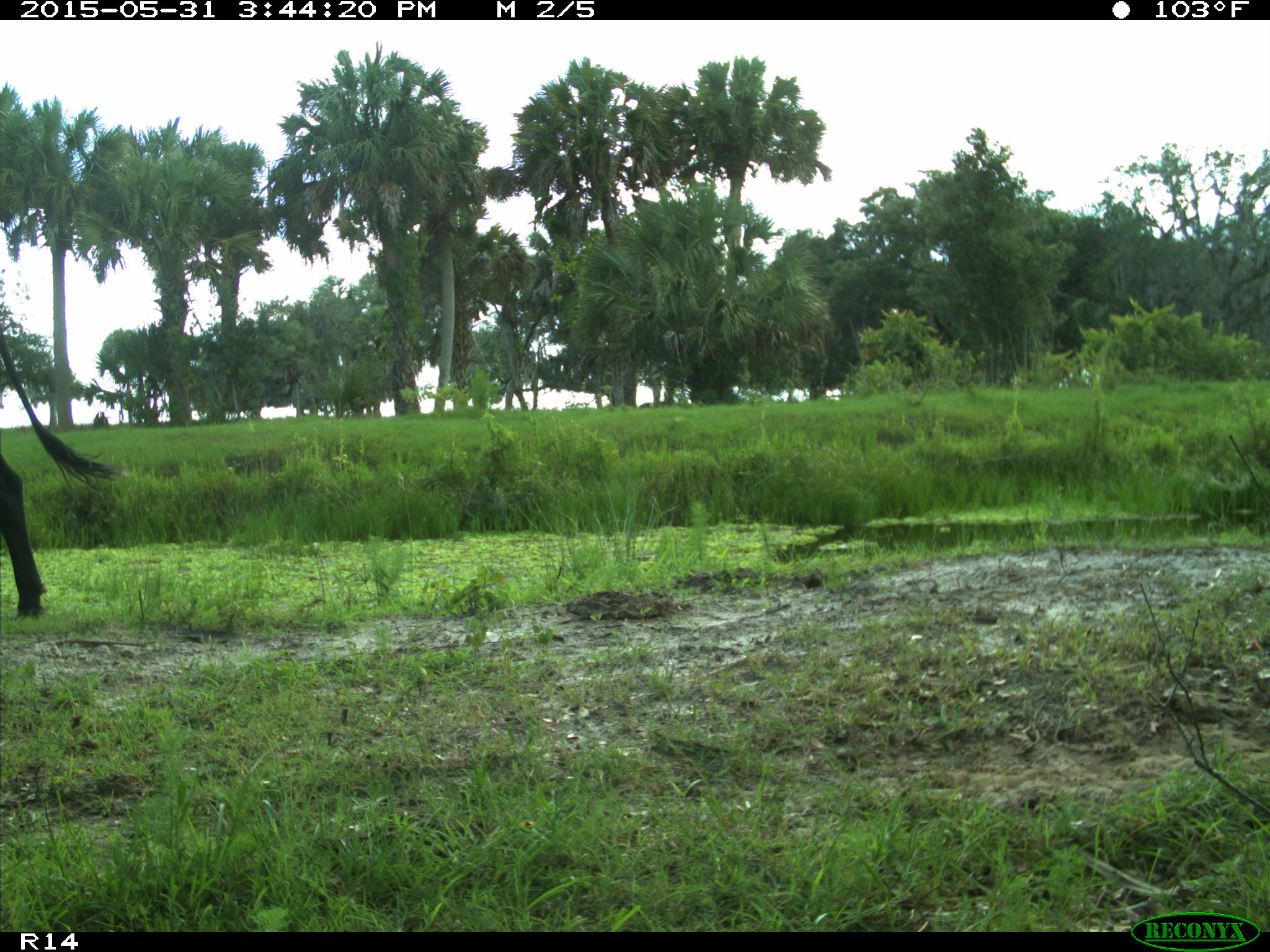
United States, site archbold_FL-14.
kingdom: Animalia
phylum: Chordata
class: Mammalia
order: Artiodactyla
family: Bovidae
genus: Bos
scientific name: Bos taurus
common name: domestic cow